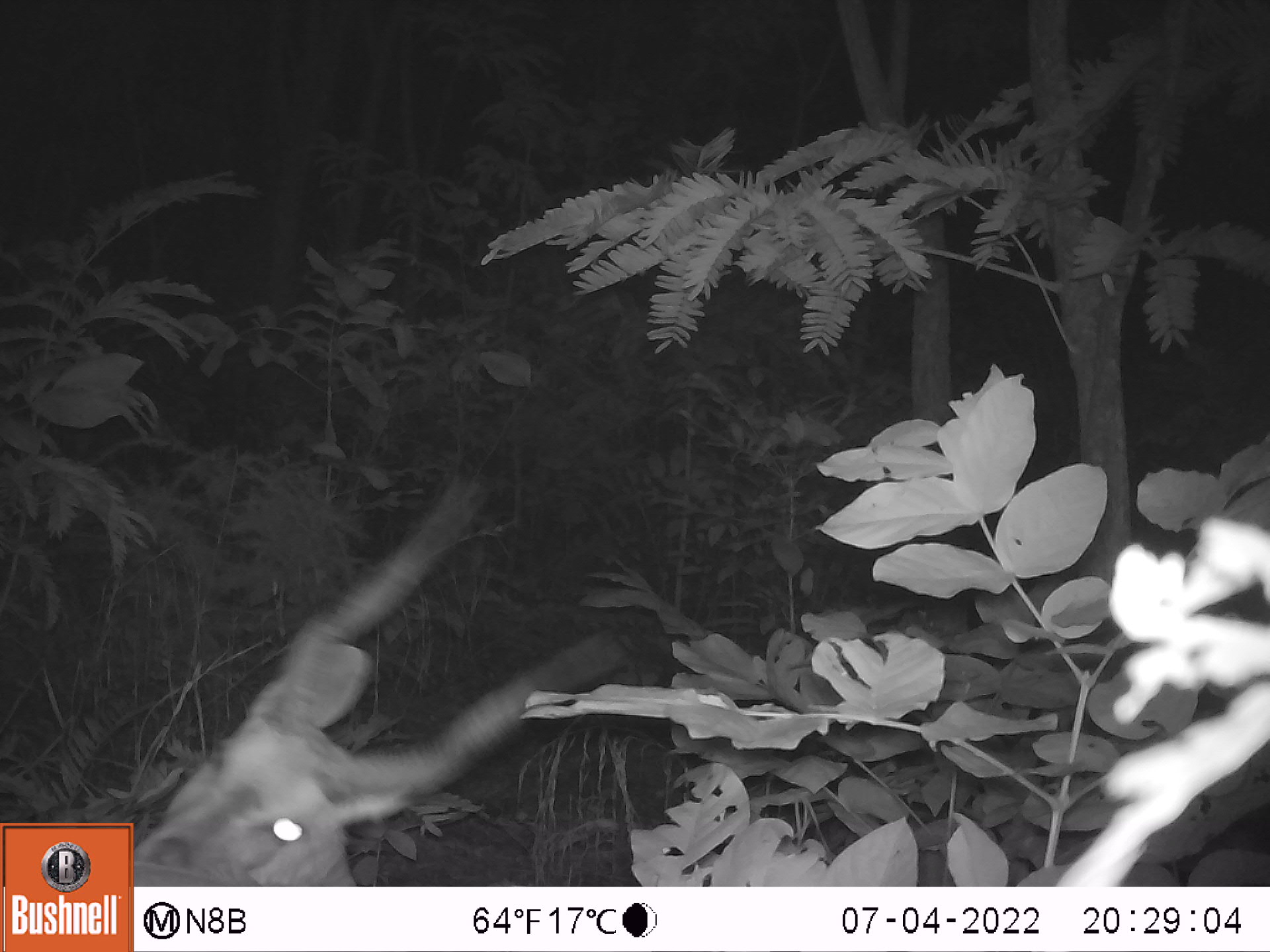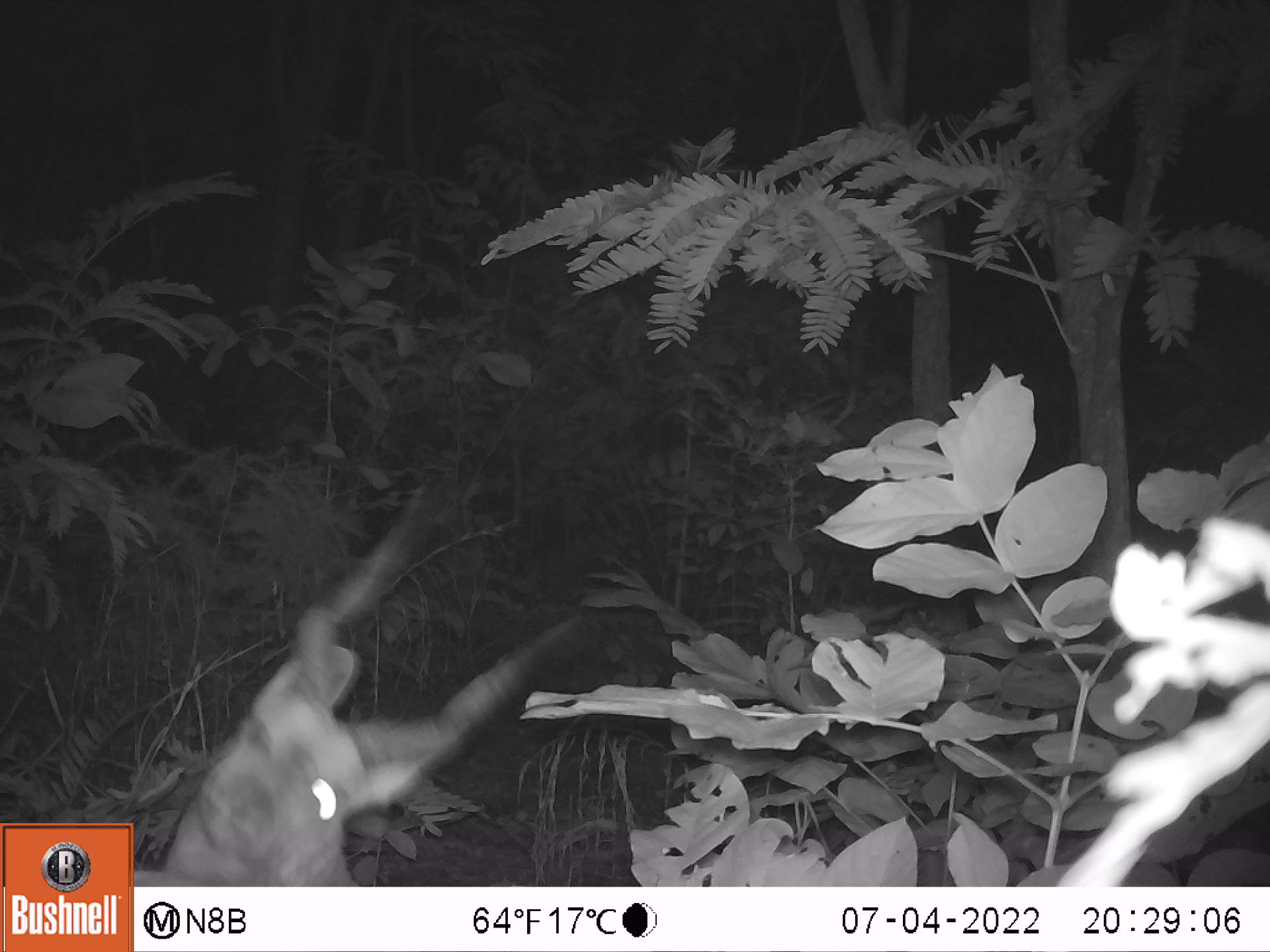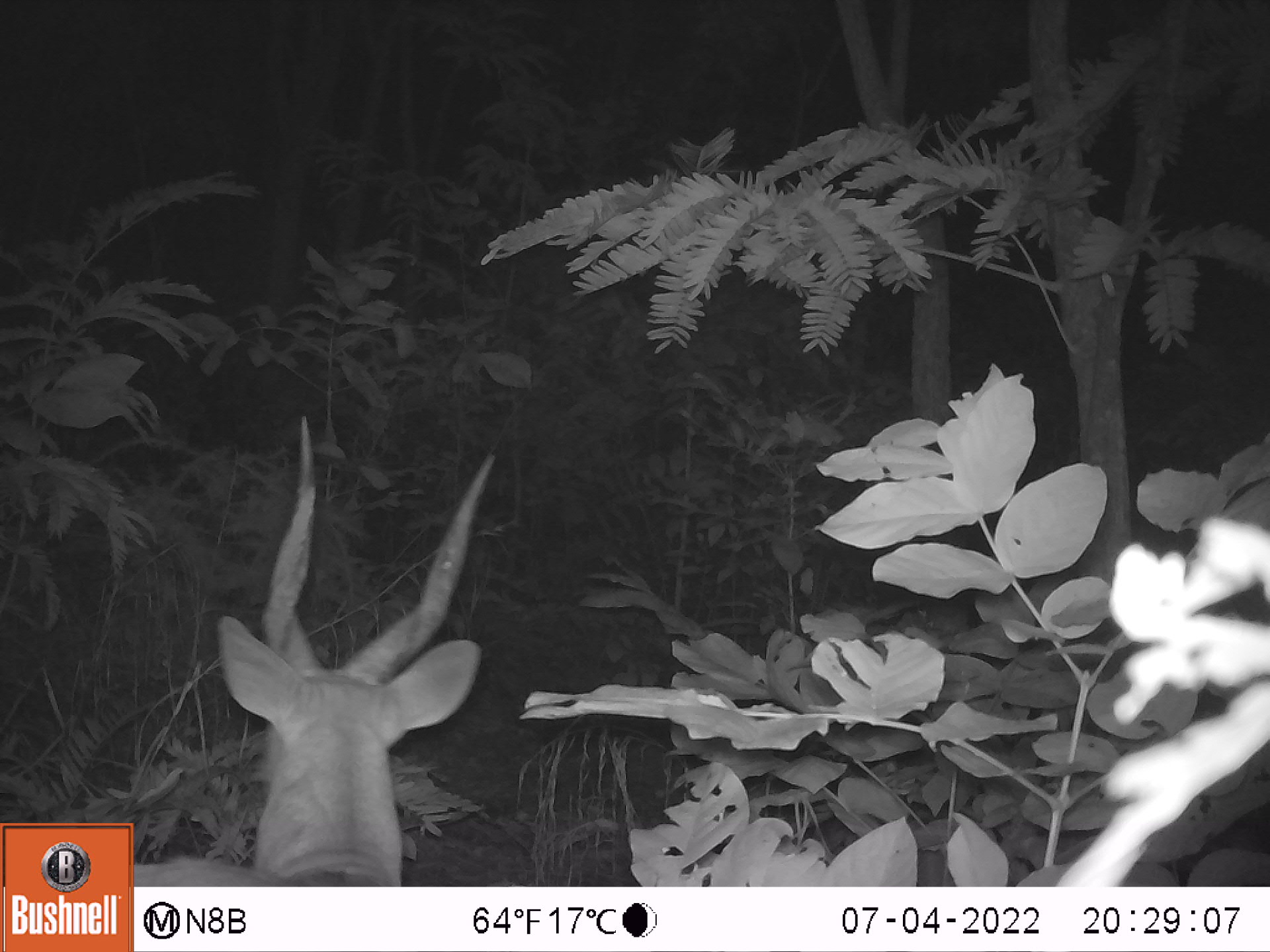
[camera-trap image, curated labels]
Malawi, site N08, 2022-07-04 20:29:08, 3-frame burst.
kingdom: Animalia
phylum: Chordata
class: Mammalia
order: Artiodactyla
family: Bovidae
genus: Tragelaphus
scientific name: Tragelaphus sylvaticus sylvaticus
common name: cape bushbuck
Cape bushbuck (Tragelaphus sylvaticus sylvaticus), count 1.